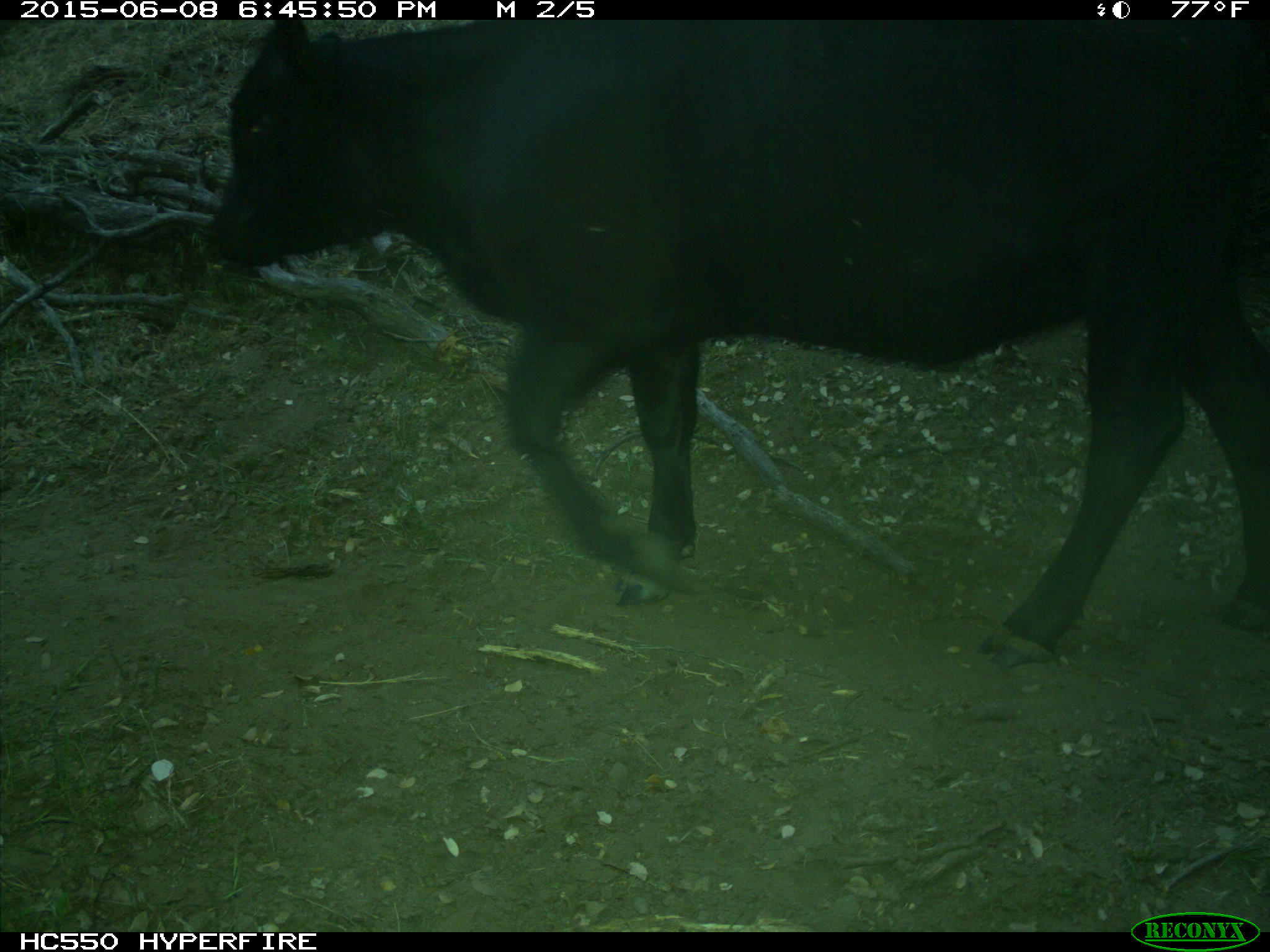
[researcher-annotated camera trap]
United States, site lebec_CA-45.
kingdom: Animalia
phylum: Chordata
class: Mammalia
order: Artiodactyla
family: Bovidae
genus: Bos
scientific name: Bos taurus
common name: domestic cow